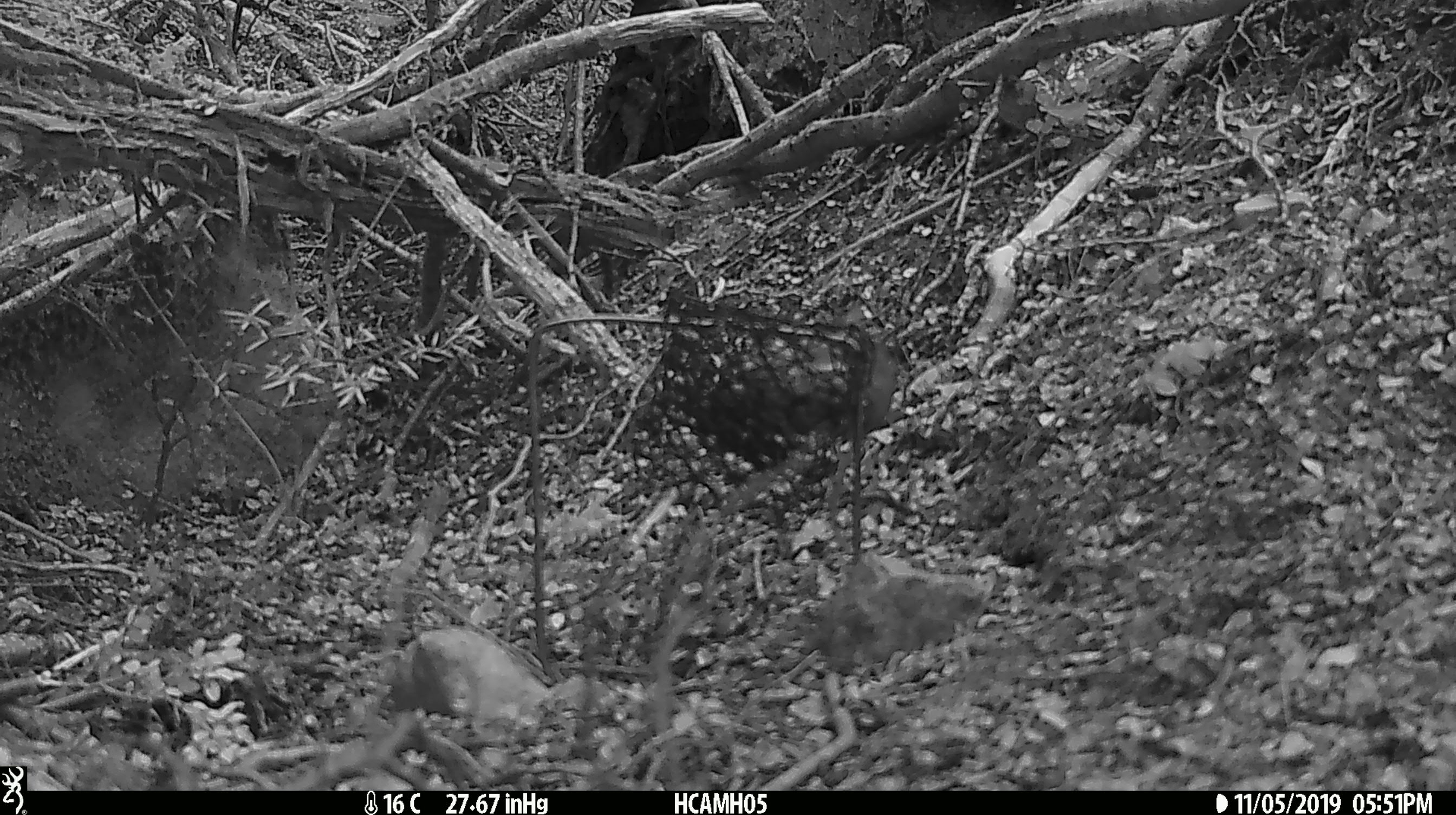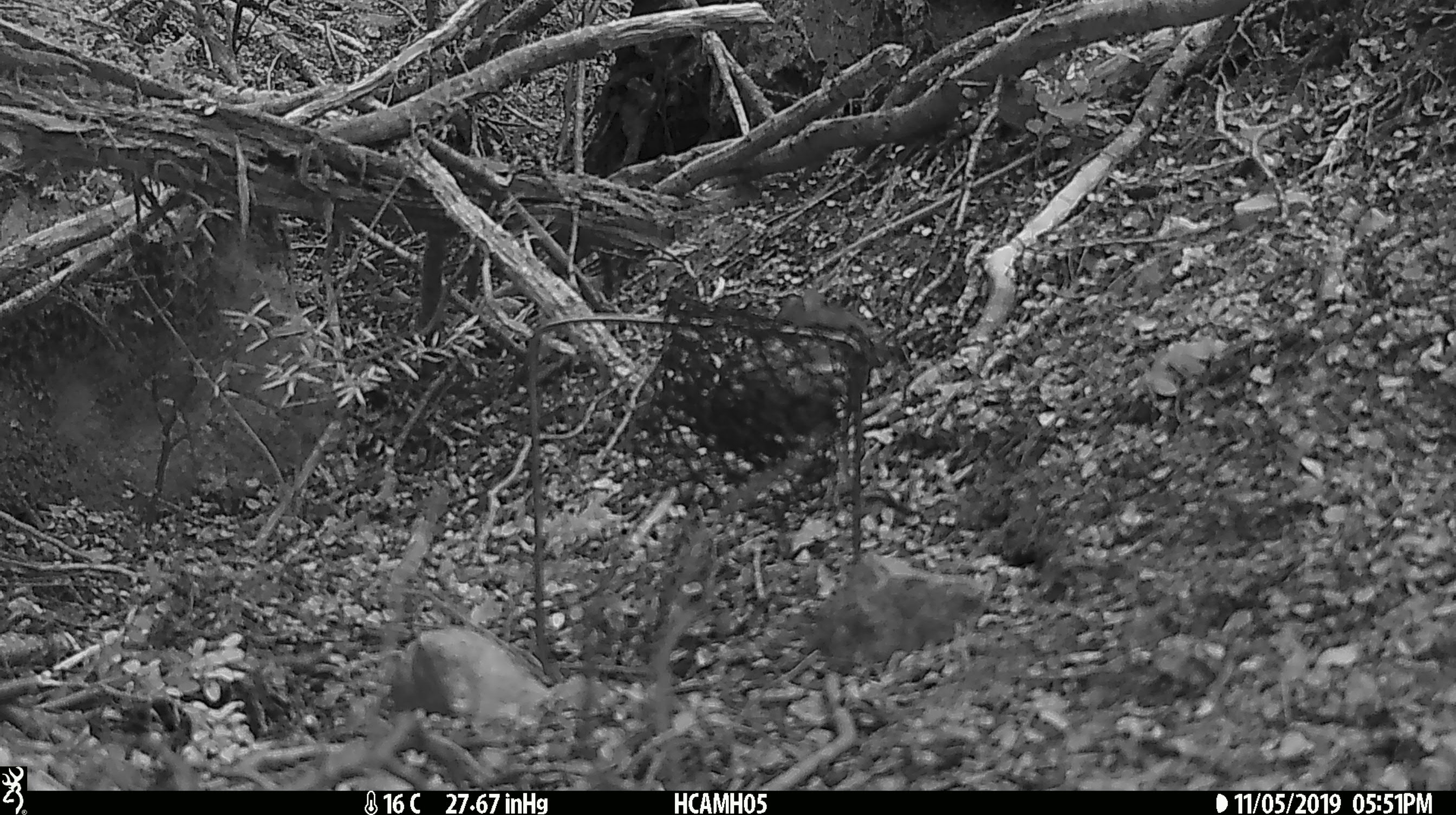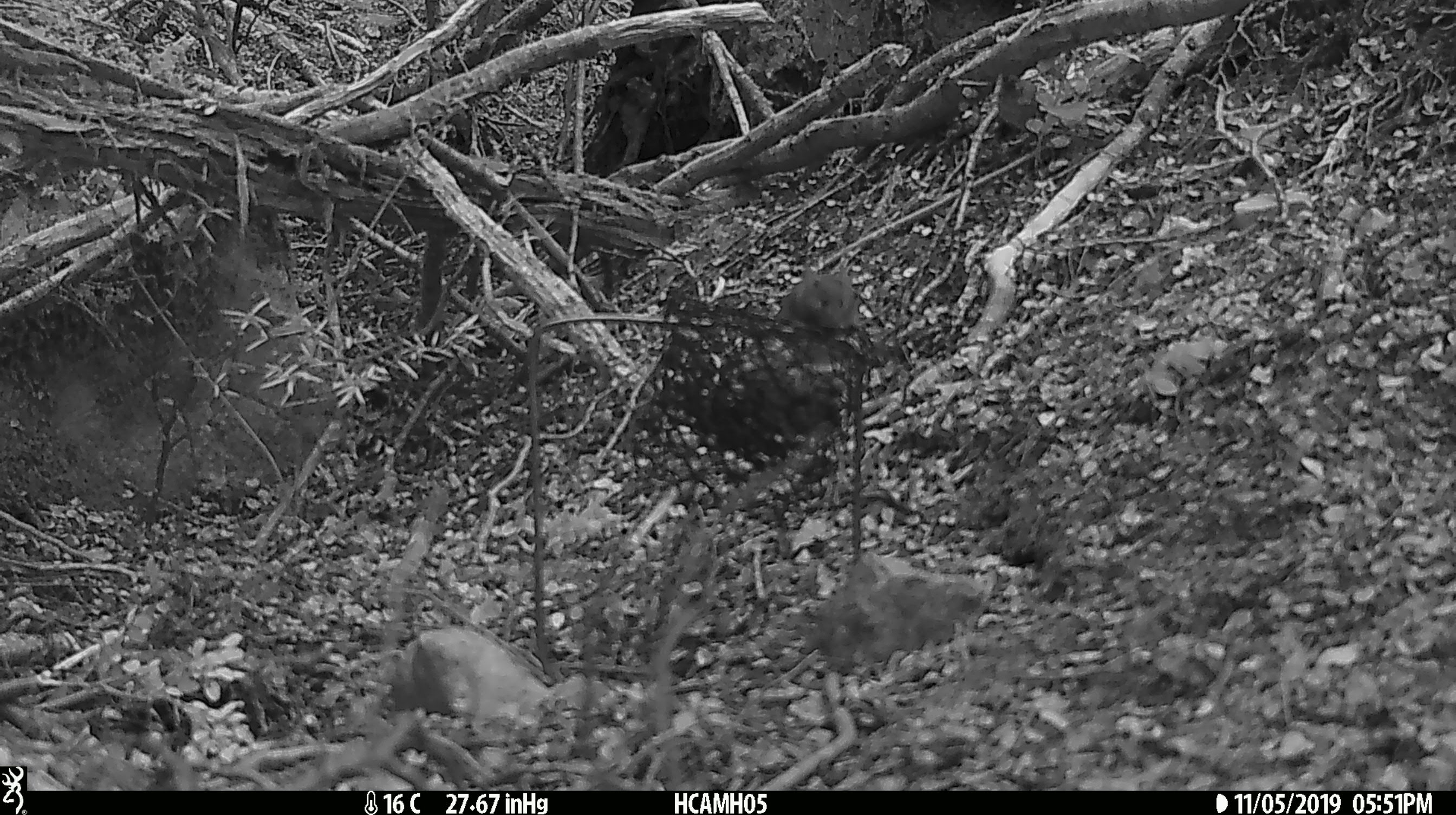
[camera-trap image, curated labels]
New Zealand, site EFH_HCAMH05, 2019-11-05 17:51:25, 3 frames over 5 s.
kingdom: Animalia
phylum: Chordata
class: Mammalia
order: Rodentia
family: Muridae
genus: Mus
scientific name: Mus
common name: mouse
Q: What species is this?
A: Mouse (Mus).